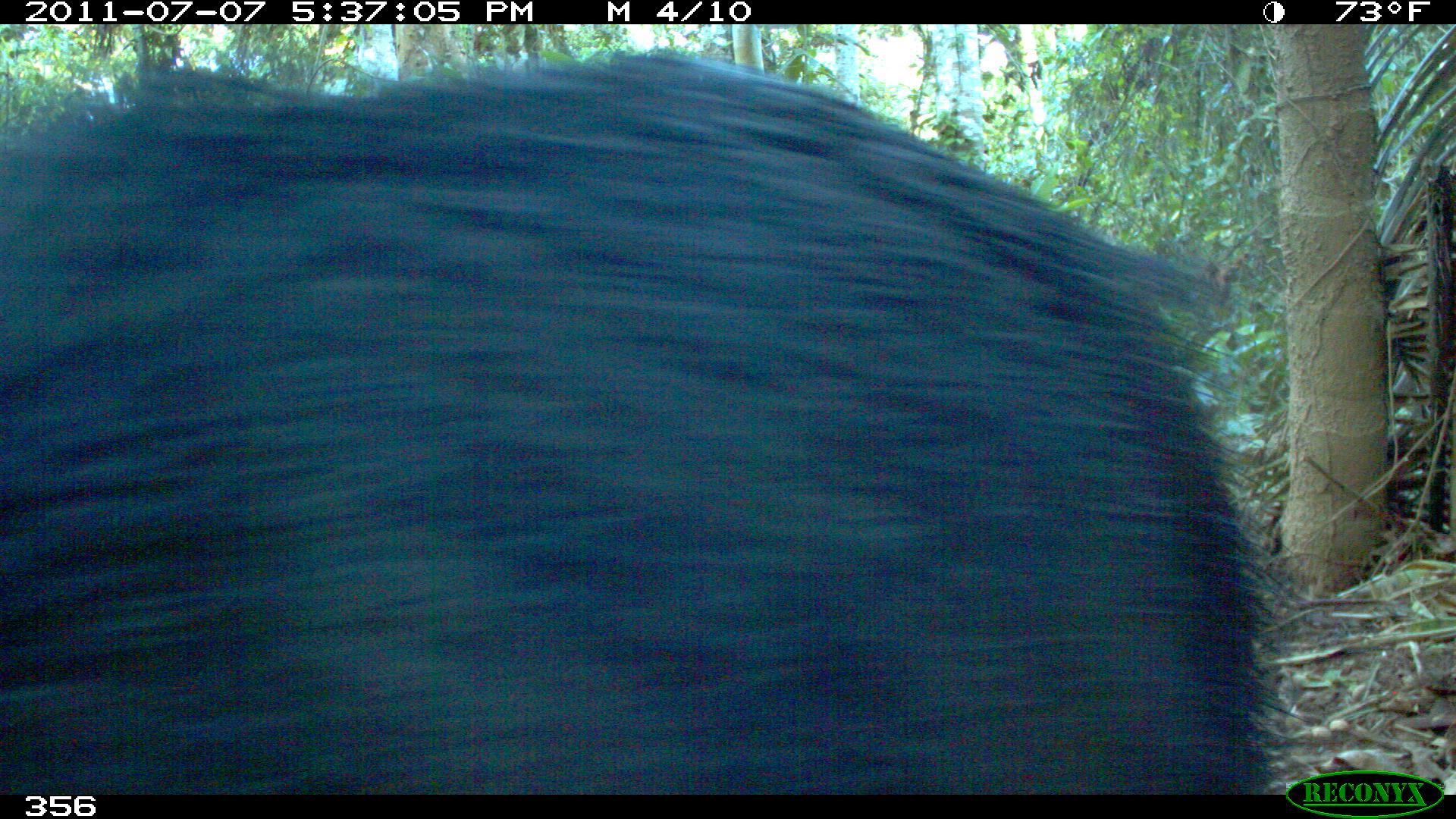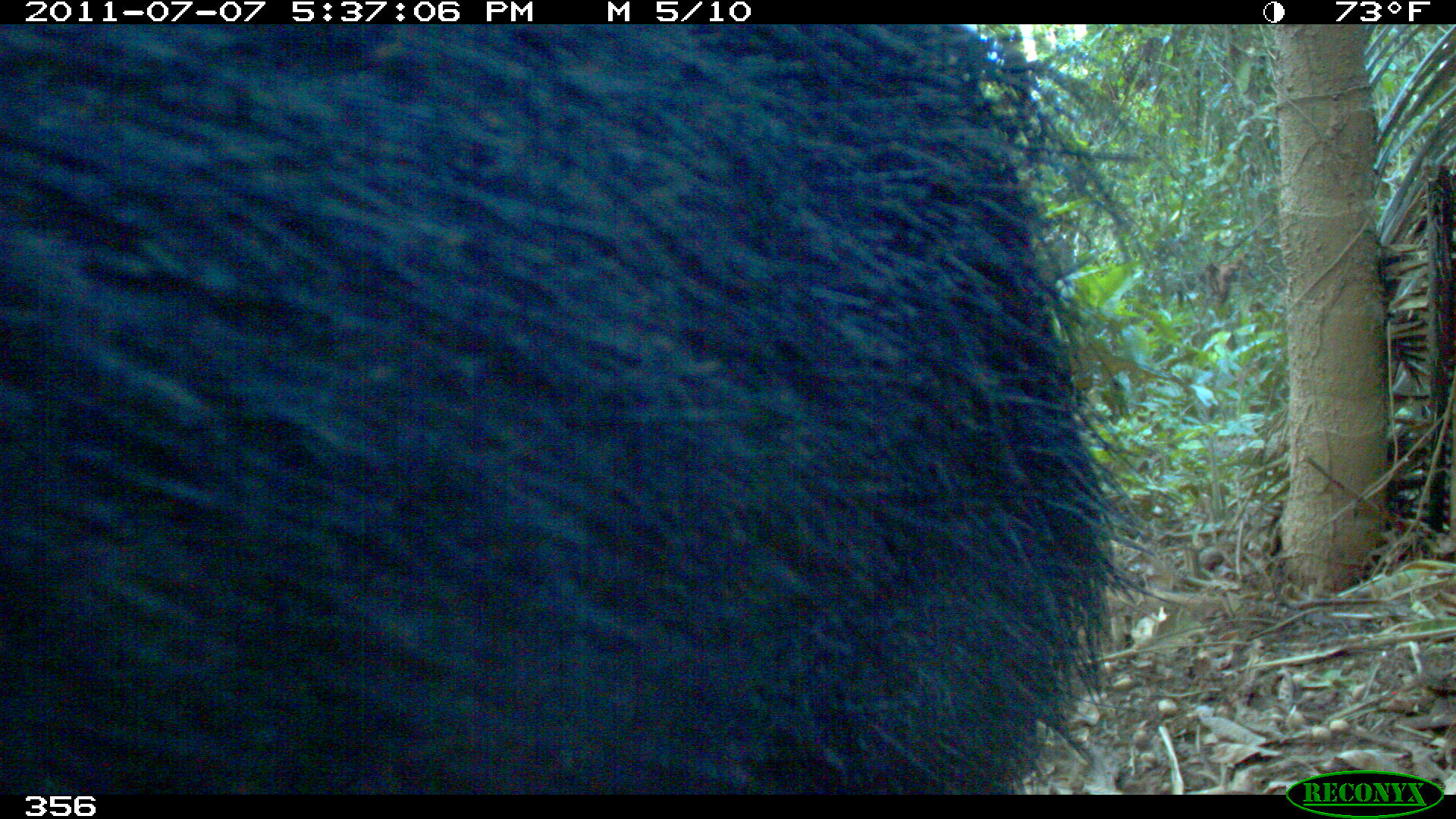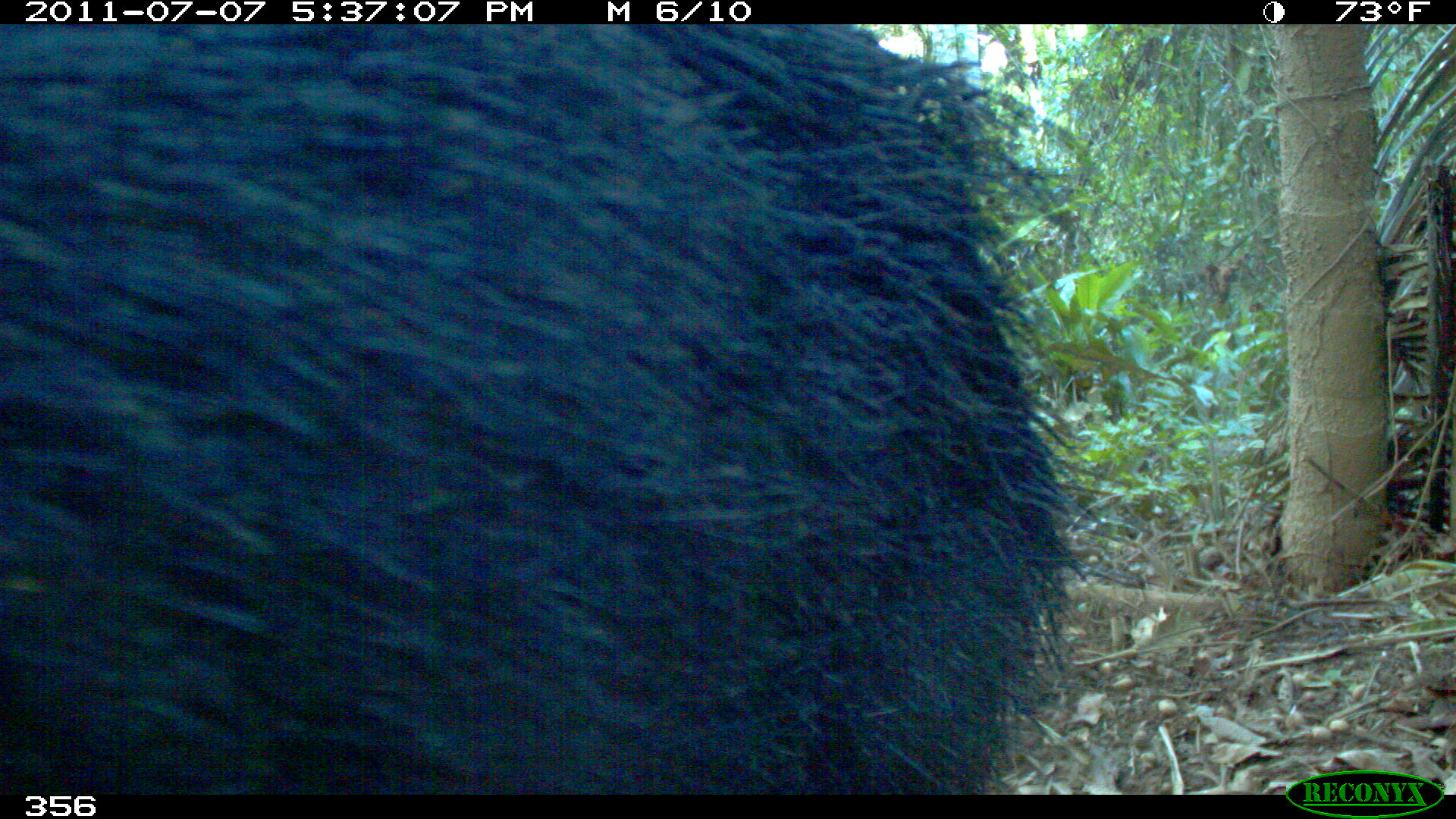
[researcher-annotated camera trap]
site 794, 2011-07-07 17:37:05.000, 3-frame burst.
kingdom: Animalia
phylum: Chordata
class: Mammalia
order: Artiodactyla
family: Tayassuidae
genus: Tayassu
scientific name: Tayassu pecari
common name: white-lipped peccary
Tayassu pecari (white-lipped peccary).